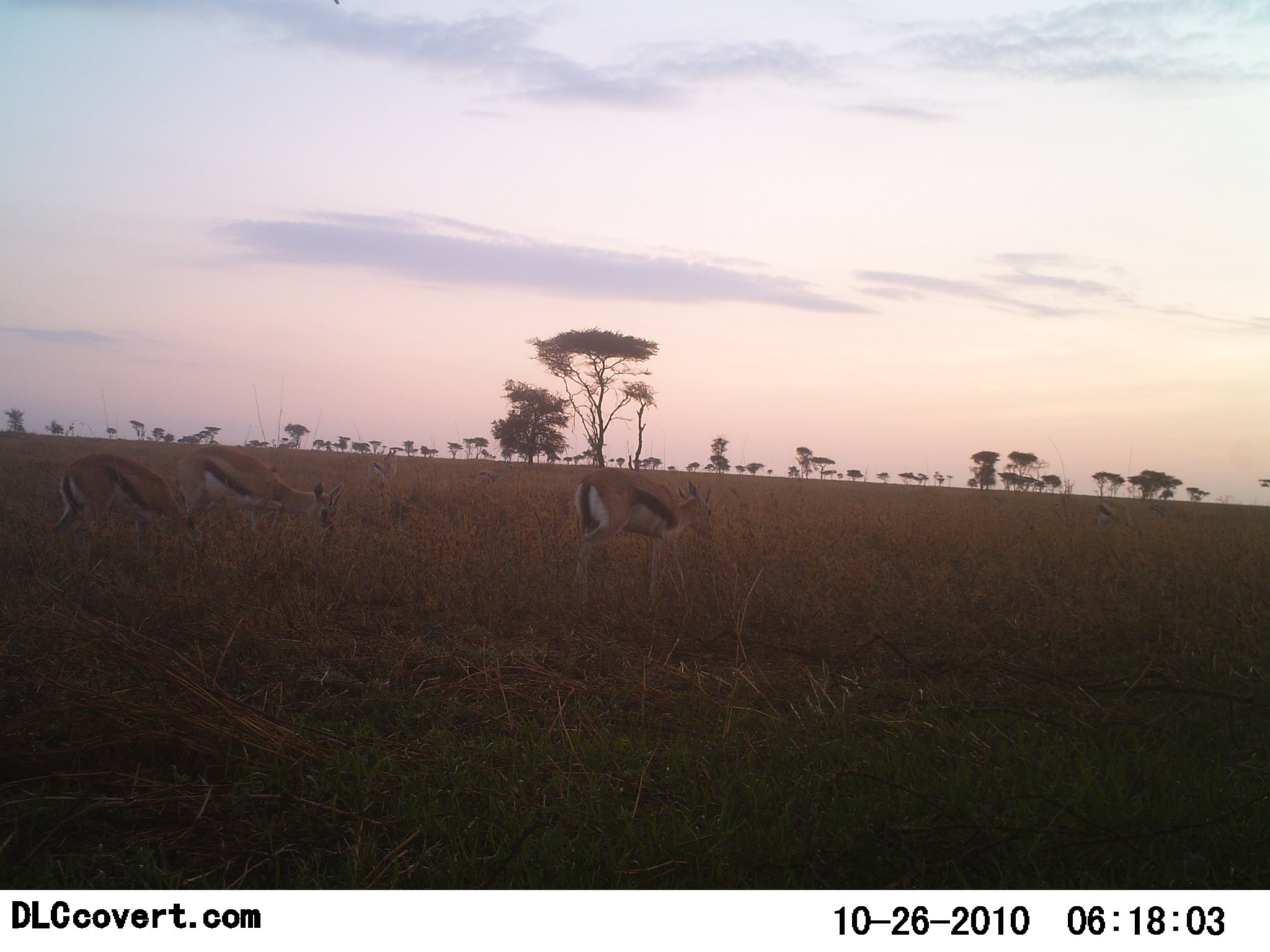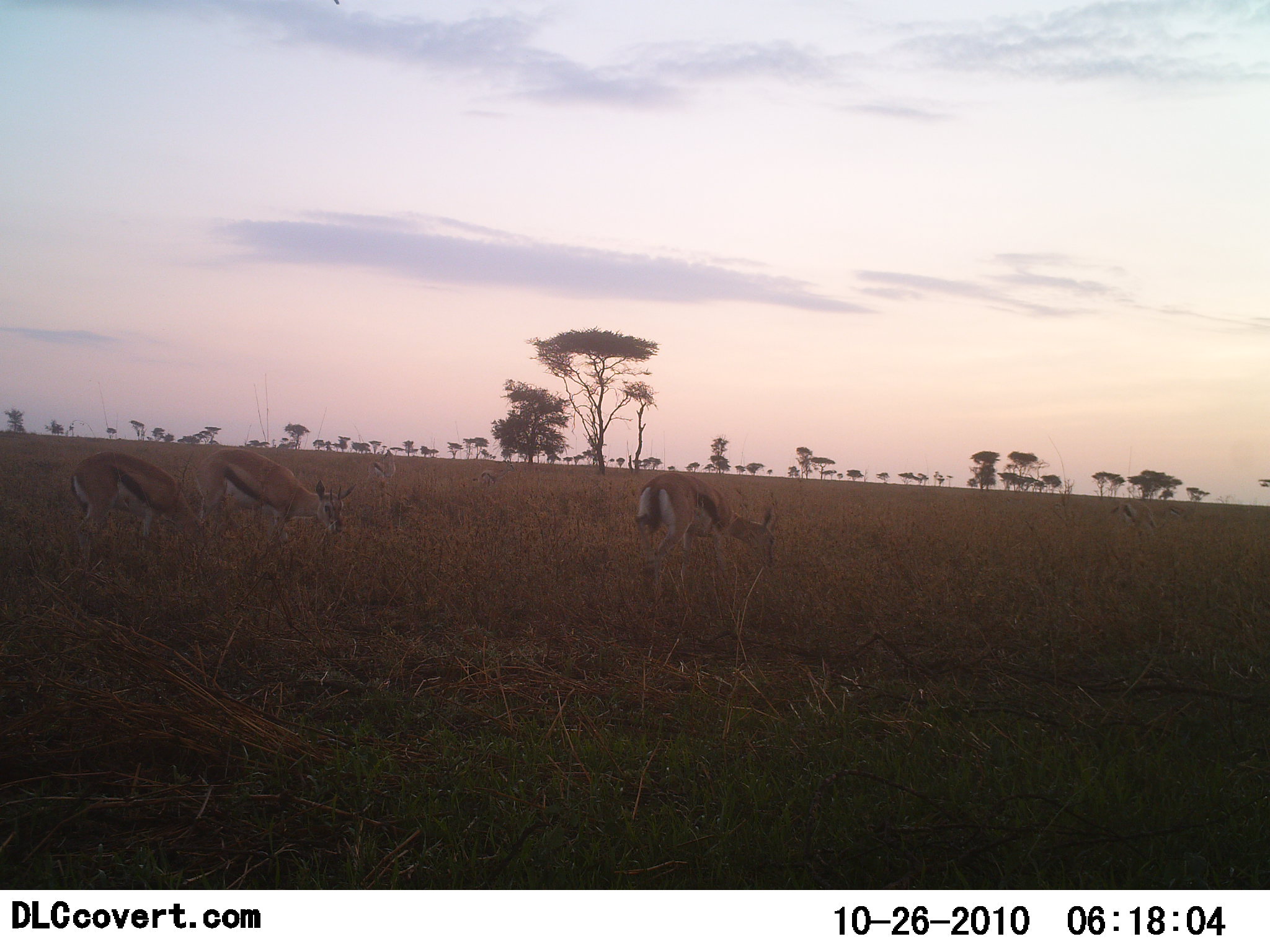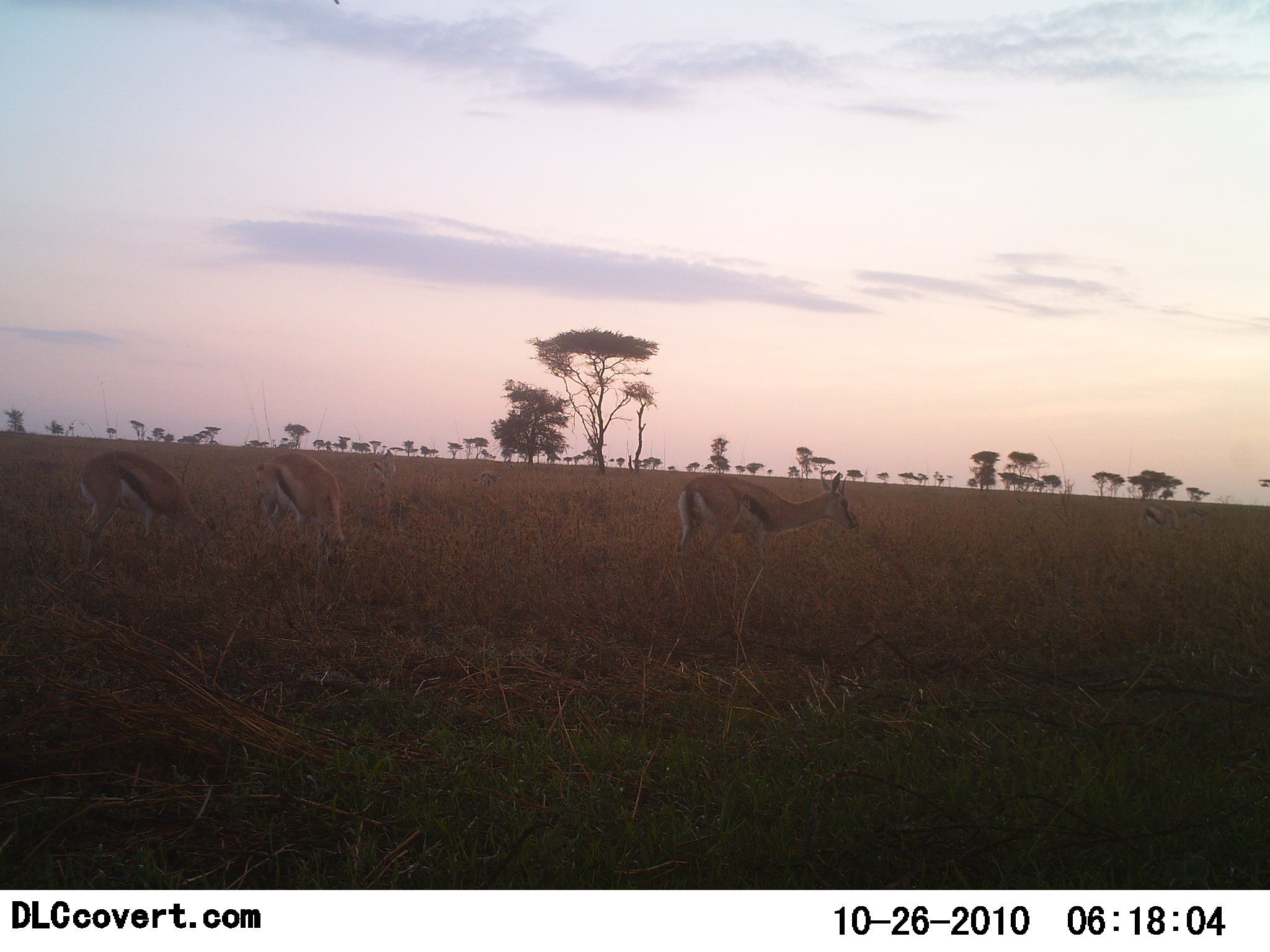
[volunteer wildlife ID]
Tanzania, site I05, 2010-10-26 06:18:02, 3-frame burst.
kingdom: Animalia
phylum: Chordata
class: Mammalia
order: Artiodactyla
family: Bovidae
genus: Eudorcas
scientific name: Eudorcas thomsonii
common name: thomson's gazelle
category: gazellethomsons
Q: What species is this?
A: Gazellethomsons (thomson's gazelle) (Eudorcas thomsonii).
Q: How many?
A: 3.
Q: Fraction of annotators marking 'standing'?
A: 29%.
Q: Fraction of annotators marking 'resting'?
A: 0%.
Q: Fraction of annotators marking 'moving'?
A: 29%.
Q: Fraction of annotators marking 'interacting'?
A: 0%.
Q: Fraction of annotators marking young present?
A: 7%.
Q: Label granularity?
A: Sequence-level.